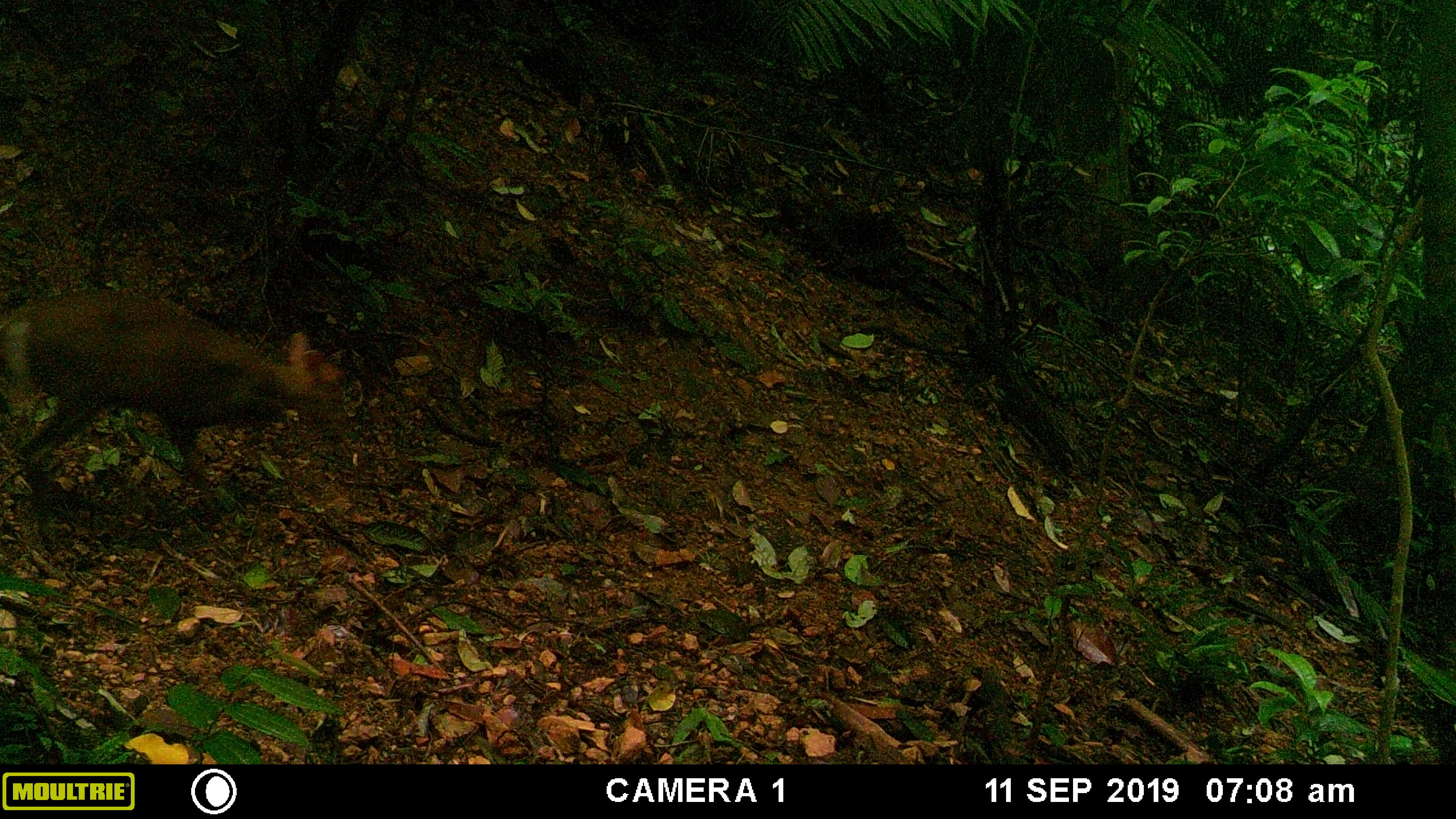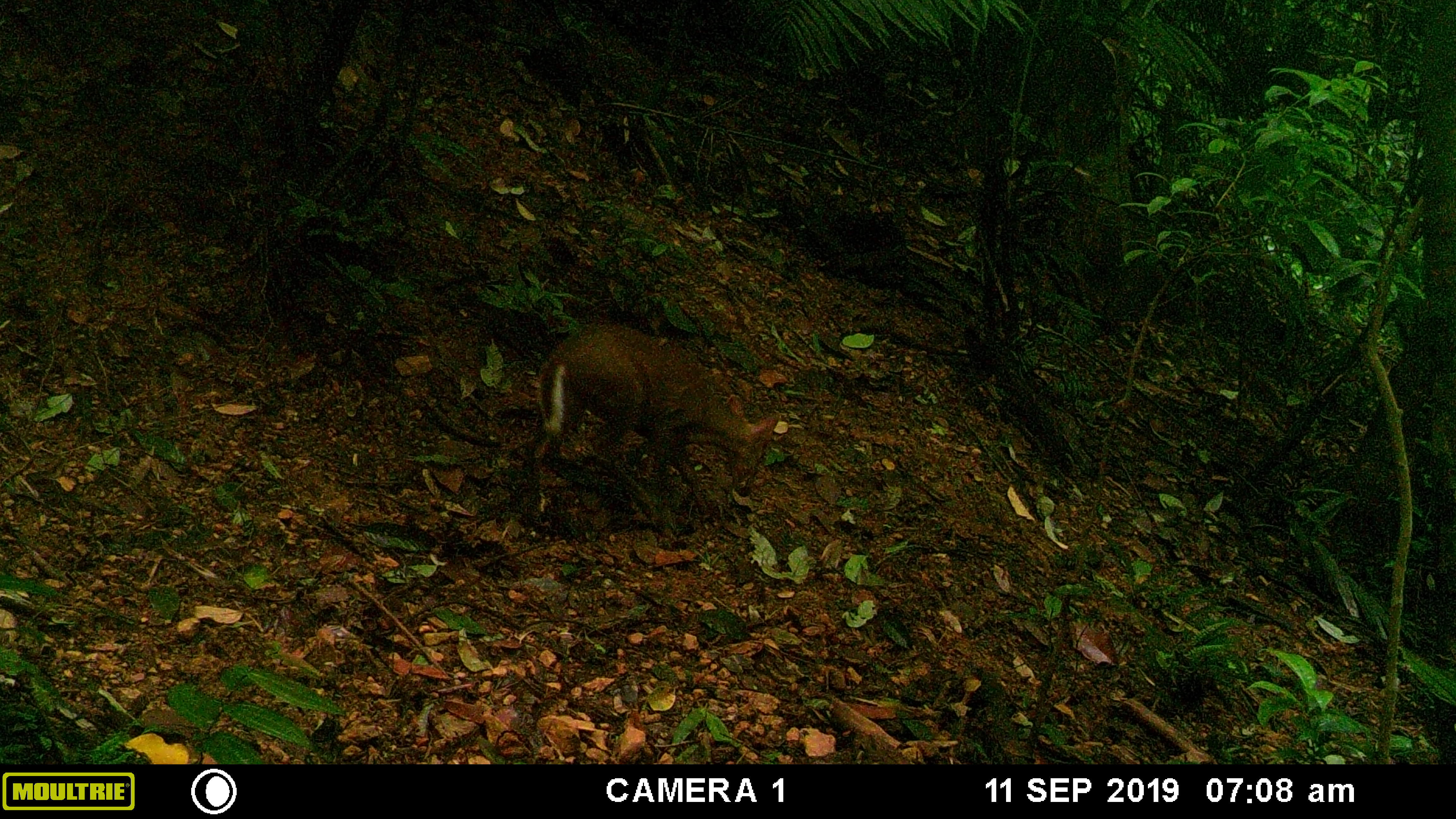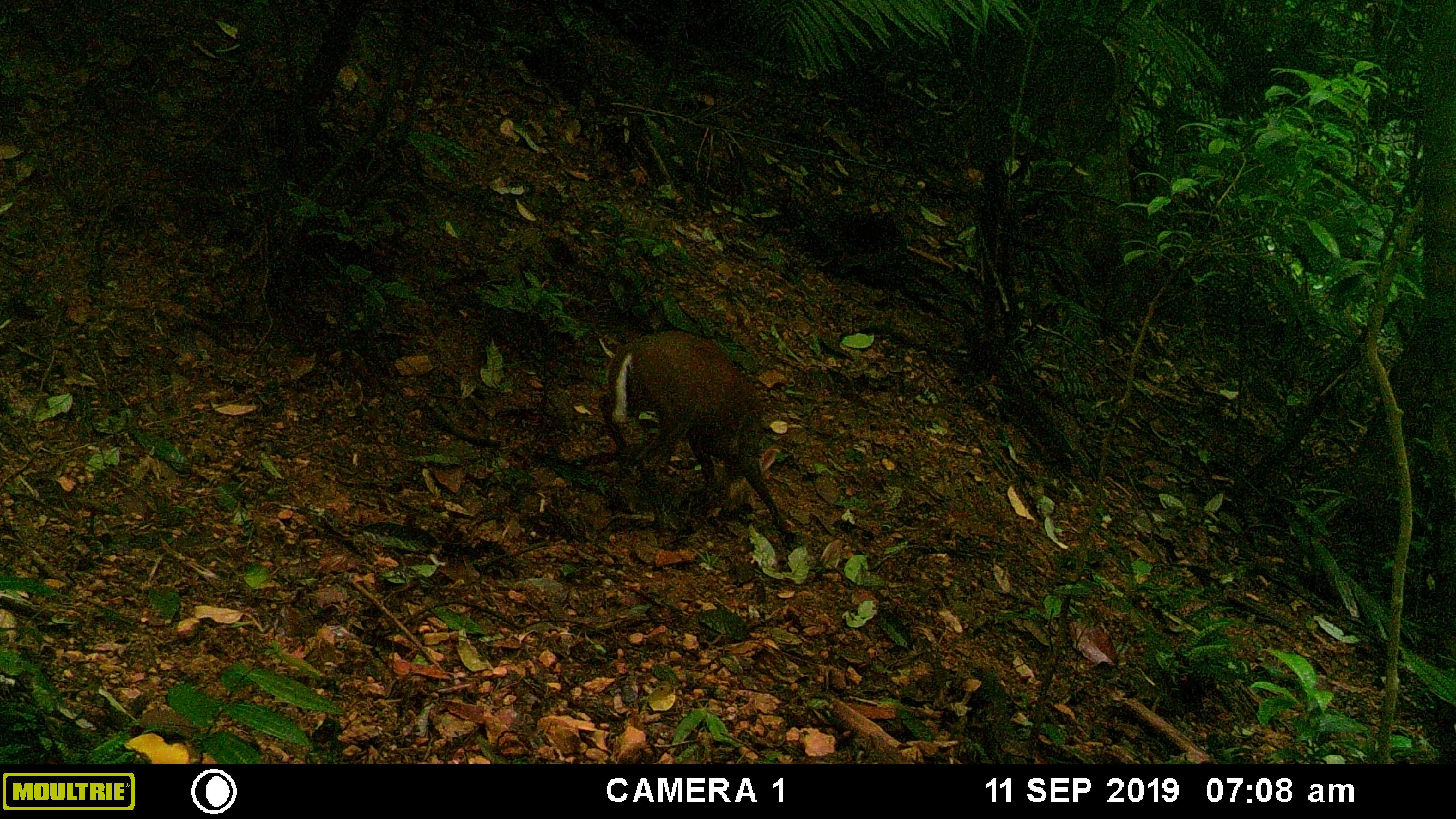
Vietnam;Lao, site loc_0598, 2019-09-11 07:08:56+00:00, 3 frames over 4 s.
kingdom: Animalia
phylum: Chordata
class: Mammalia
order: Artiodactyla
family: Cervidae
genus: Muntiacus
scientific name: Muntiacus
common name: muntjacs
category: unidentified muntjac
Unidentified muntjac (muntjacs) (Muntiacus). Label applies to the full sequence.